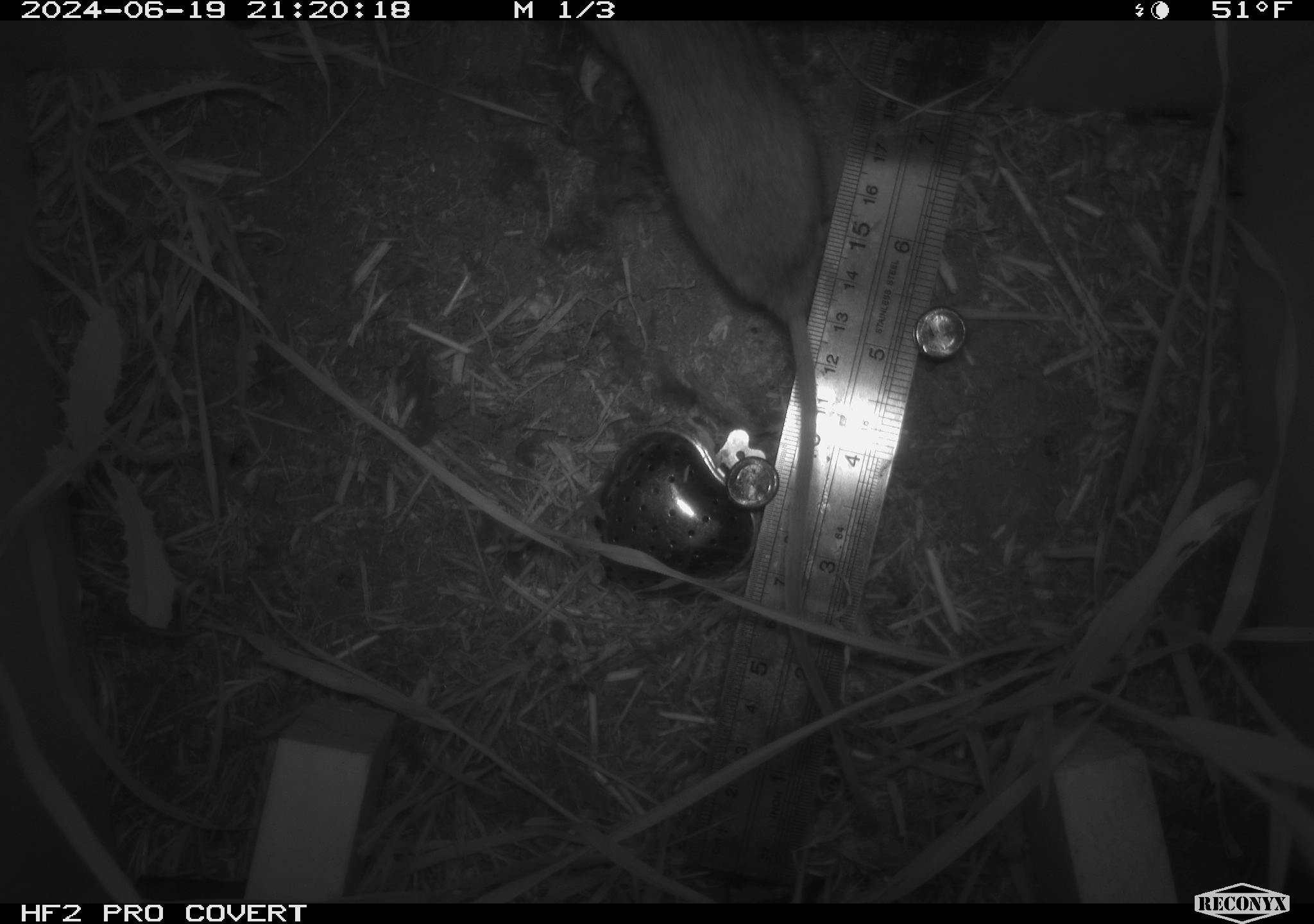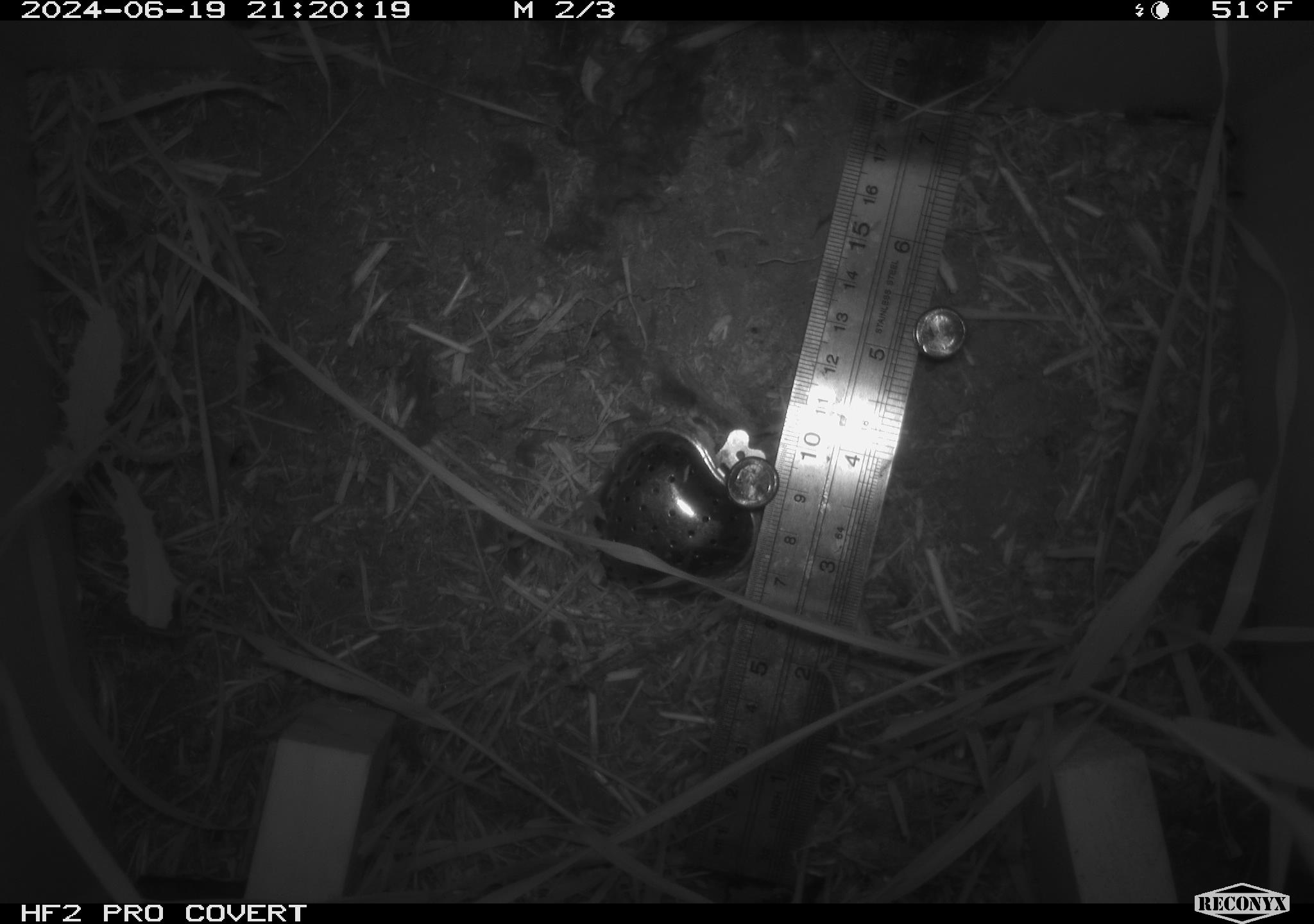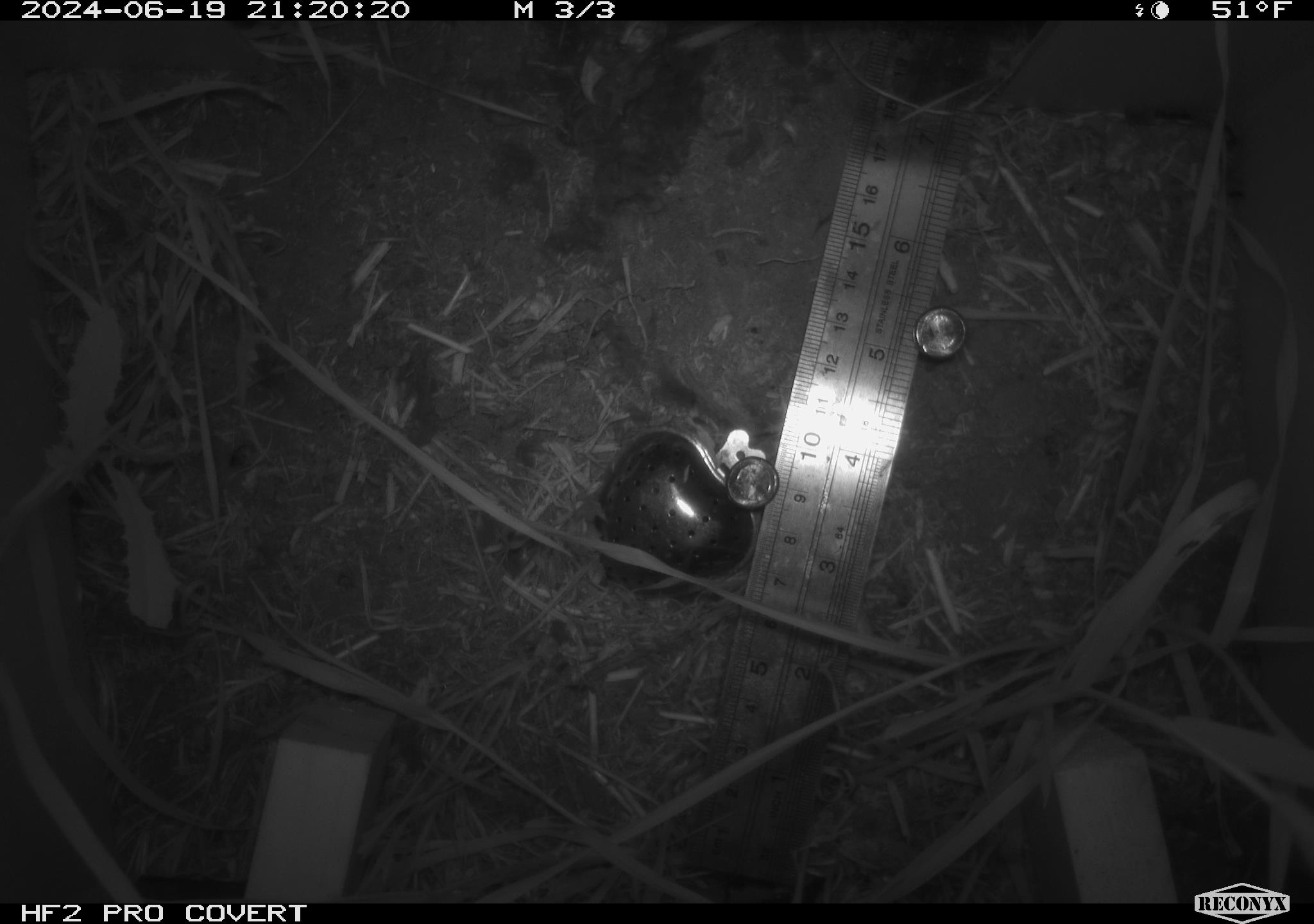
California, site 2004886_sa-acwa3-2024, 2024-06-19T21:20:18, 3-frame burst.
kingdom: Animalia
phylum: Chordata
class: Mammalia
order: Rodentia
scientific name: Rodentia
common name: mouse species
Mouse species (Rodentia).